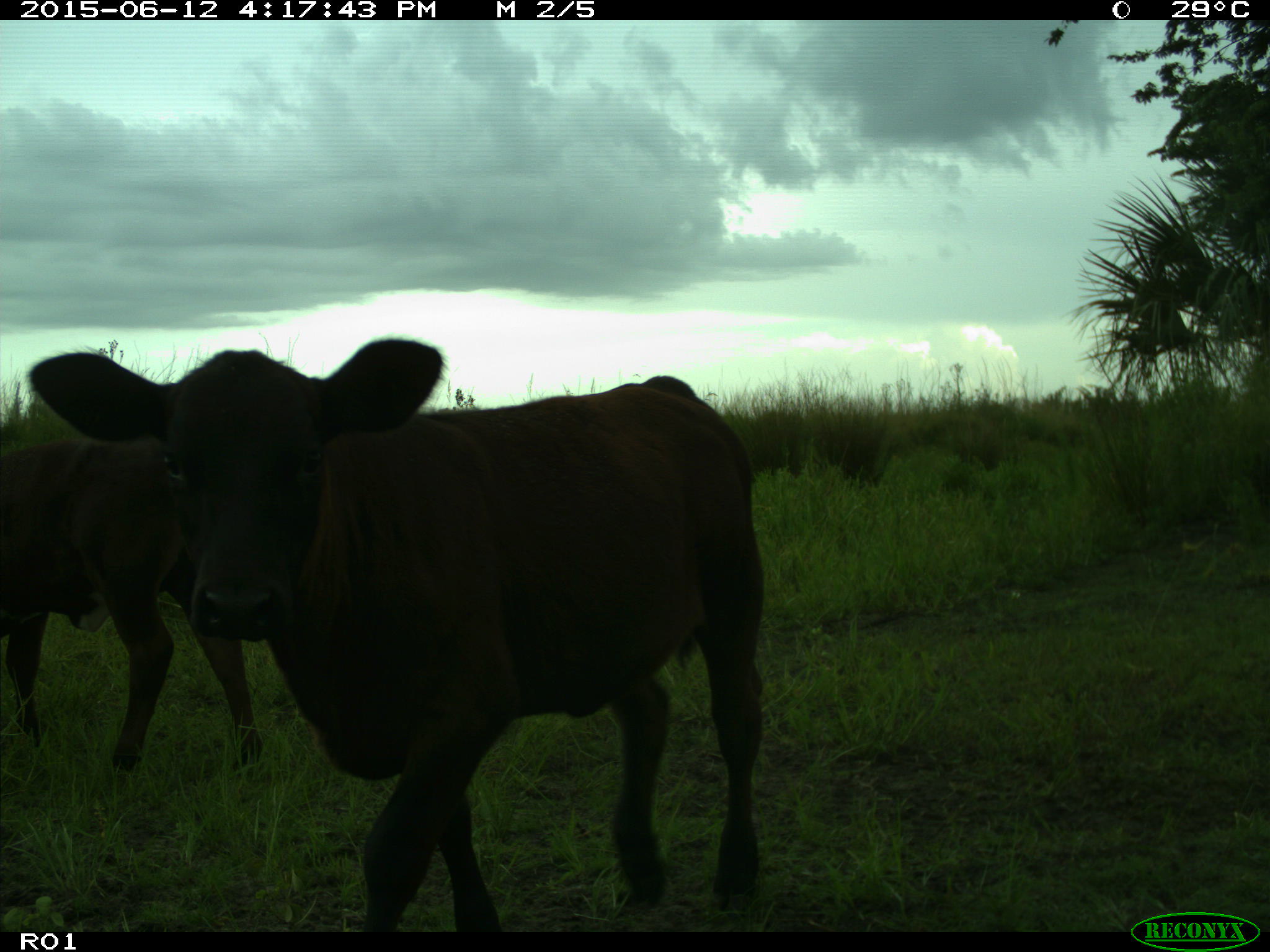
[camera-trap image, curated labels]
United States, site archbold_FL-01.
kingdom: Animalia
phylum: Chordata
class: Mammalia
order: Artiodactyla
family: Bovidae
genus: Bos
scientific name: Bos taurus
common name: domestic cow